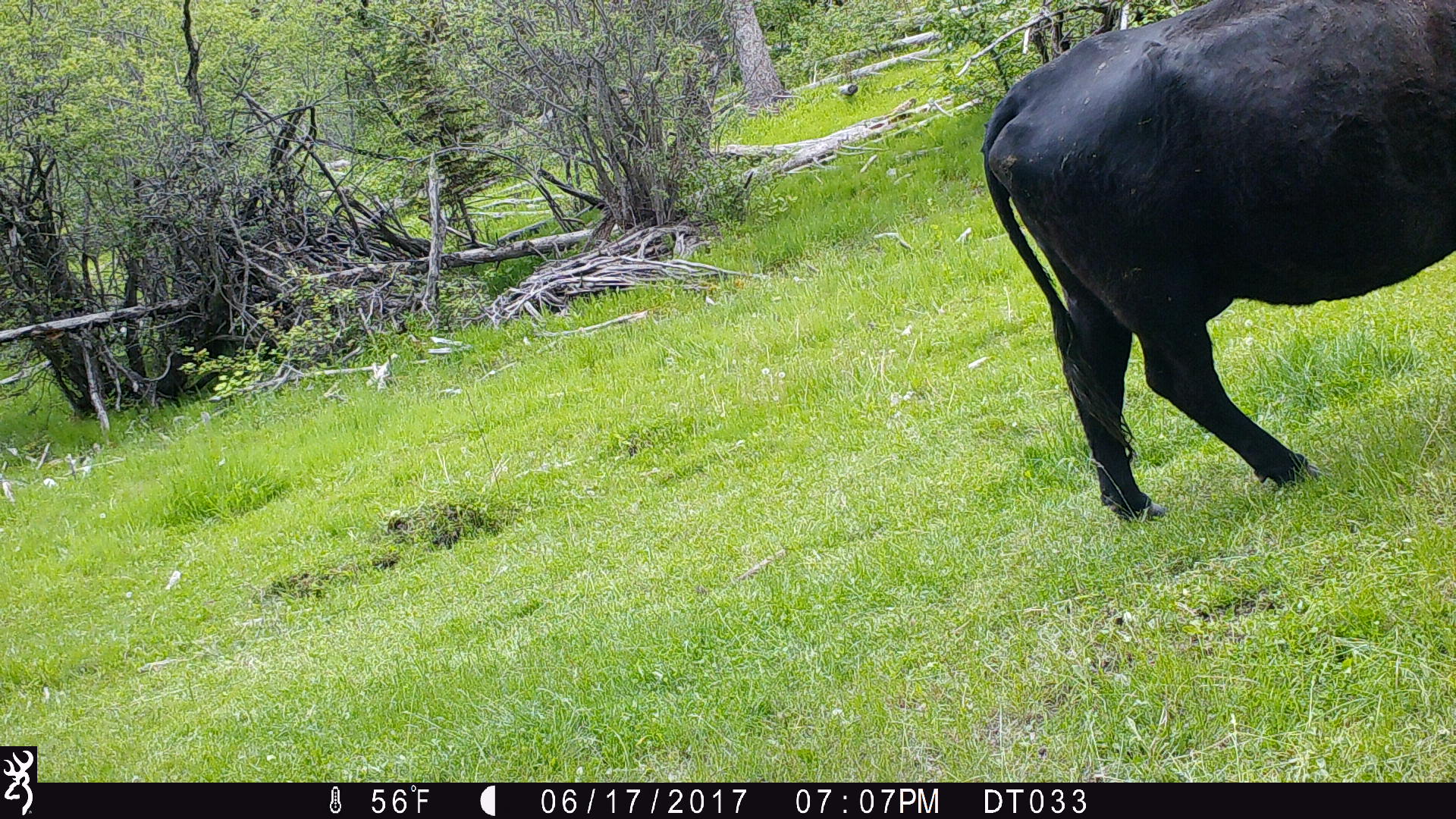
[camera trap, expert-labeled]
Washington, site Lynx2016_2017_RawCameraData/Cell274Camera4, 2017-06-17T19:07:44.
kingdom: Animalia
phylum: Chordata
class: Mammalia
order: Artiodactyla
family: Bovidae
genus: Bos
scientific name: Bos taurus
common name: domestic cattle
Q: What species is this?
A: Domestic cattle (Bos taurus).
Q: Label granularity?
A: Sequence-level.